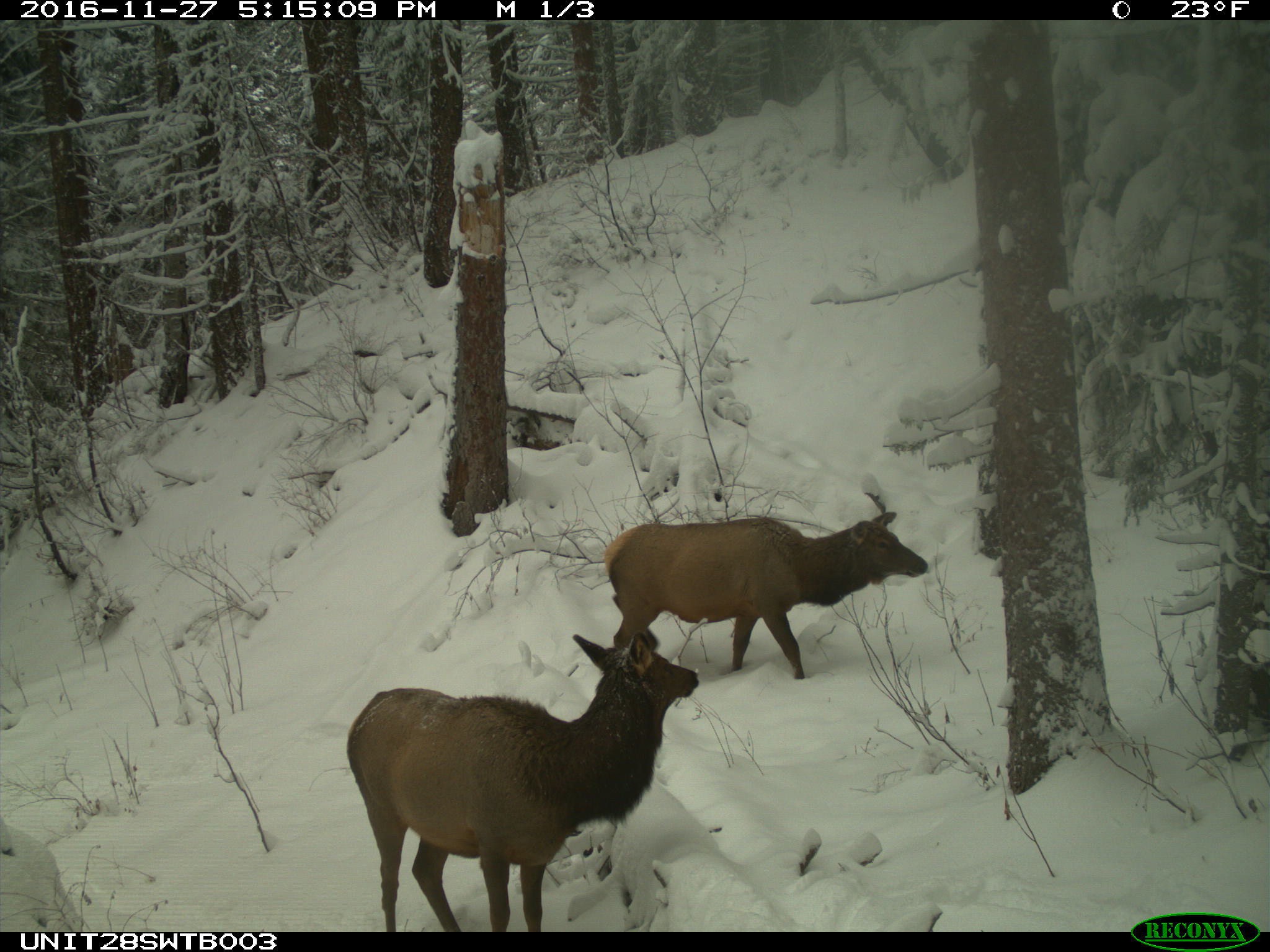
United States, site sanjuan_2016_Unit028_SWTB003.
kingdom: Animalia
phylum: Chordata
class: Mammalia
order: Artiodactyla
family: Cervidae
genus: Cervus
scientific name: Cervus elaphus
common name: red deer